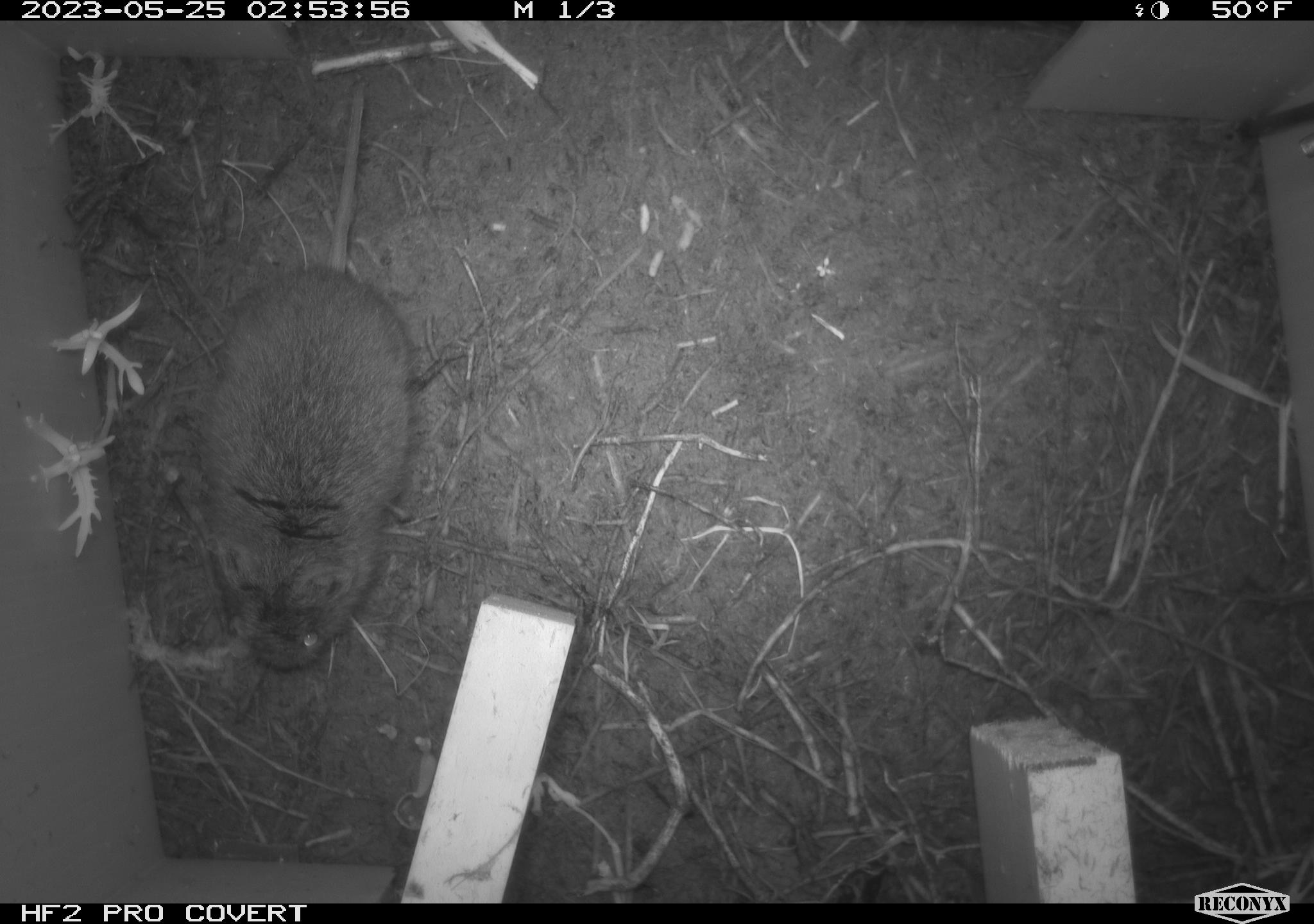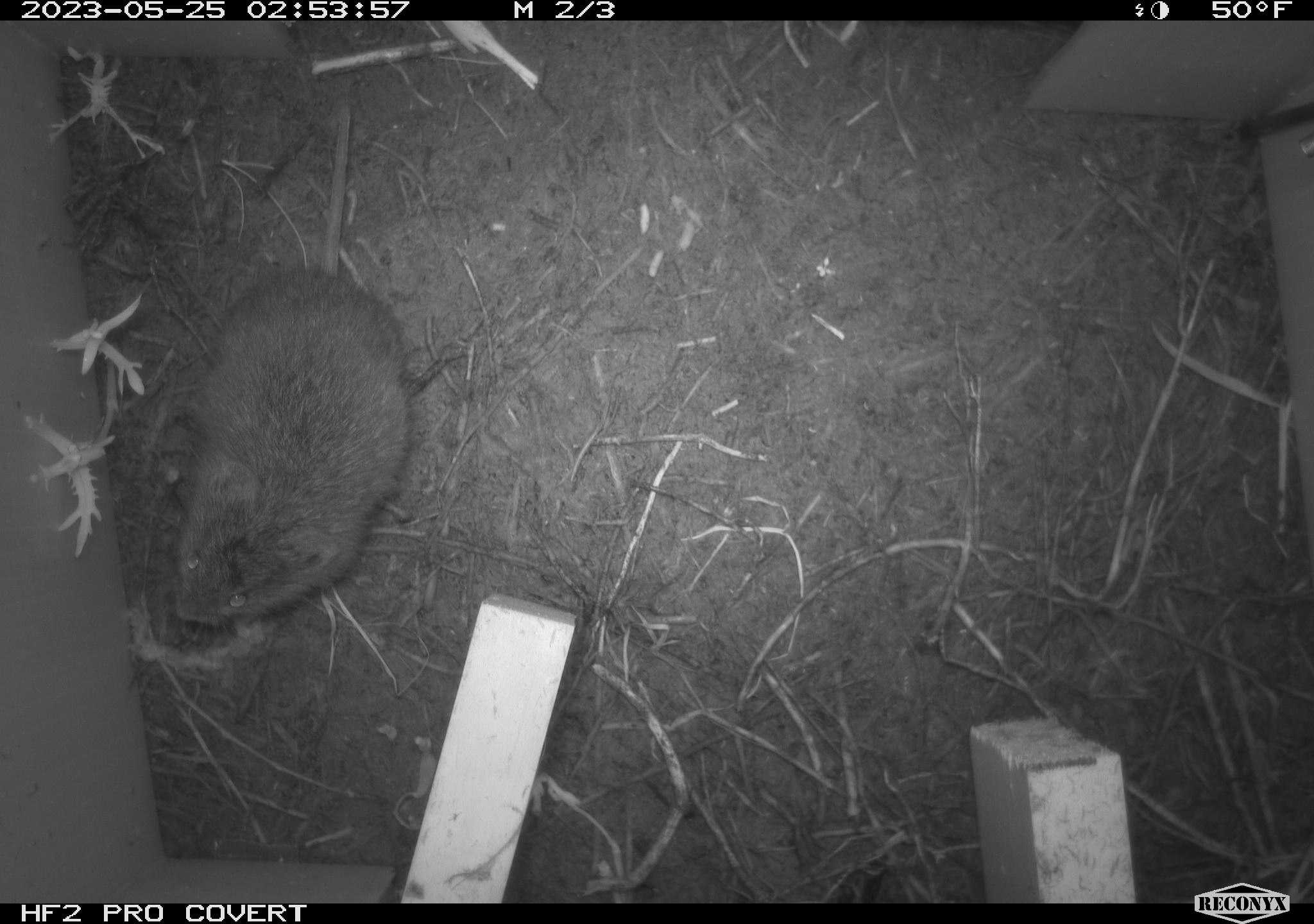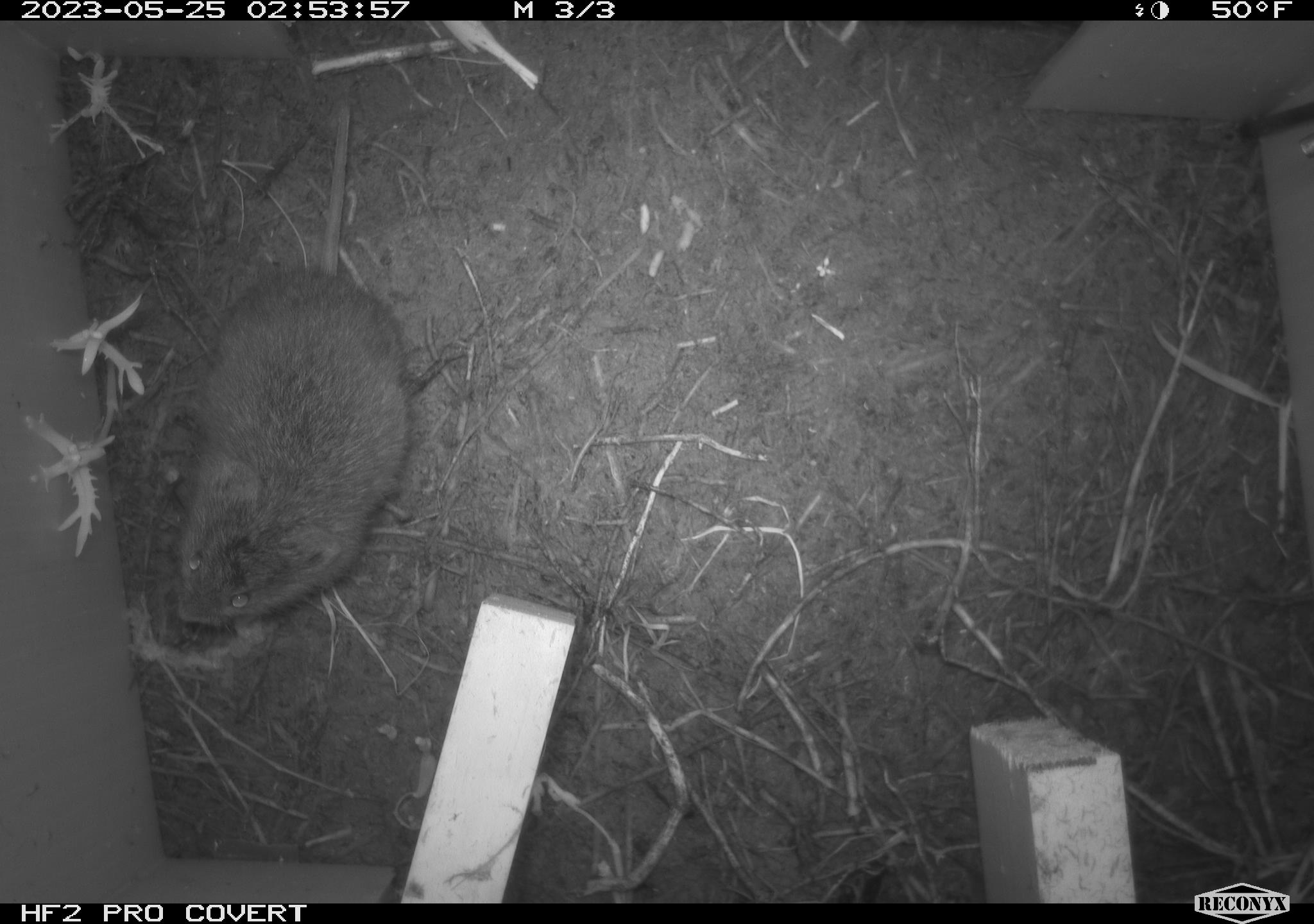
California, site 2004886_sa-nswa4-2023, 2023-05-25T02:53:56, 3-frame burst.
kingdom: Animalia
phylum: Chordata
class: Mammalia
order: Rodentia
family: Cricetidae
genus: Microtus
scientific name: Microtus californicus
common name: california vole